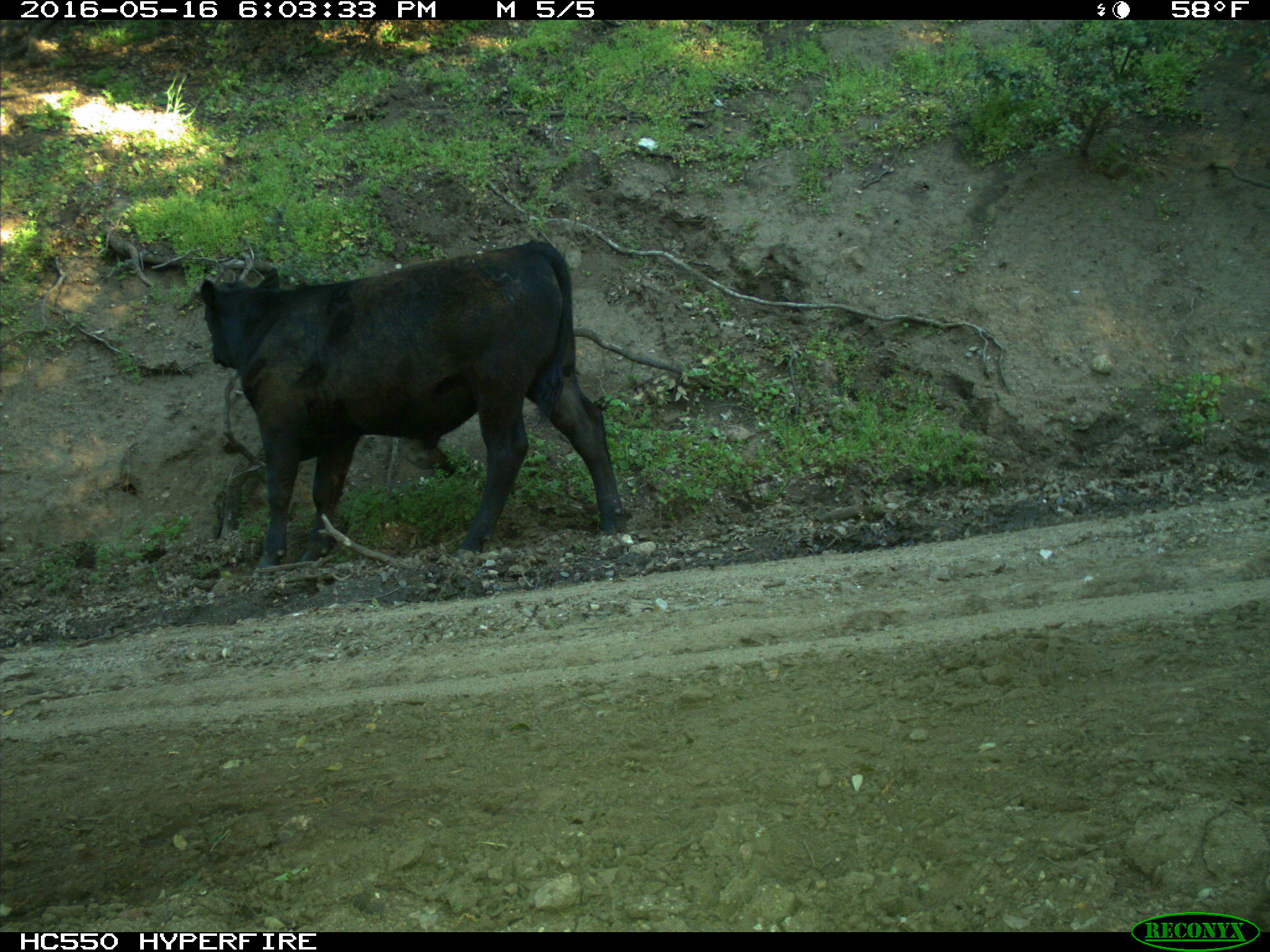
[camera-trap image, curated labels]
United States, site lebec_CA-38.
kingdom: Animalia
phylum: Chordata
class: Mammalia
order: Artiodactyla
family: Bovidae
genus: Bos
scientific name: Bos taurus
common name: domestic cow